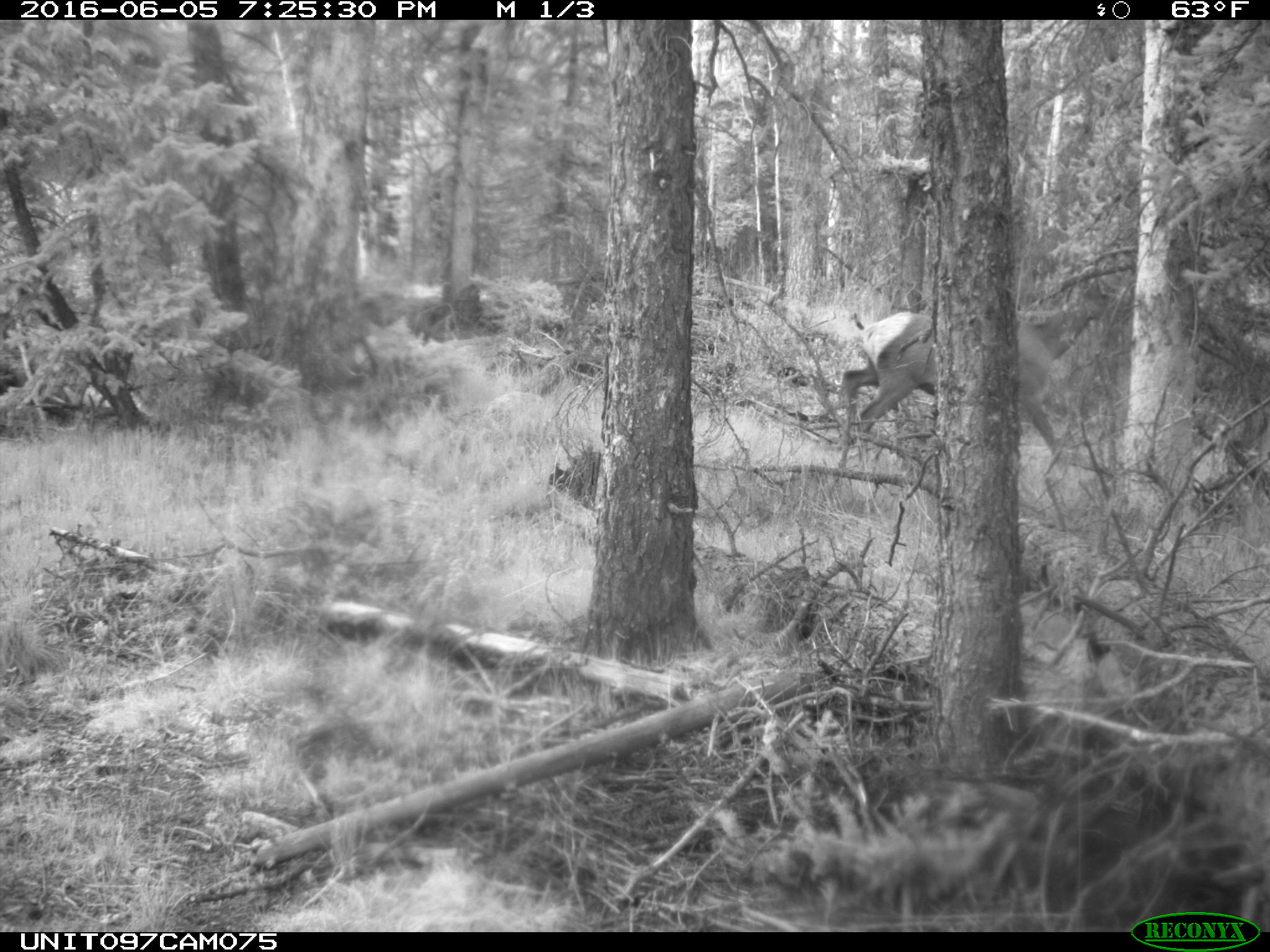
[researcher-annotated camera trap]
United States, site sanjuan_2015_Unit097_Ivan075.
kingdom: Animalia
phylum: Chordata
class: Mammalia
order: Artiodactyla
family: Cervidae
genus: Cervus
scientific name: Cervus elaphus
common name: red deer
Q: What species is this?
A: Cervus elaphus (red deer).